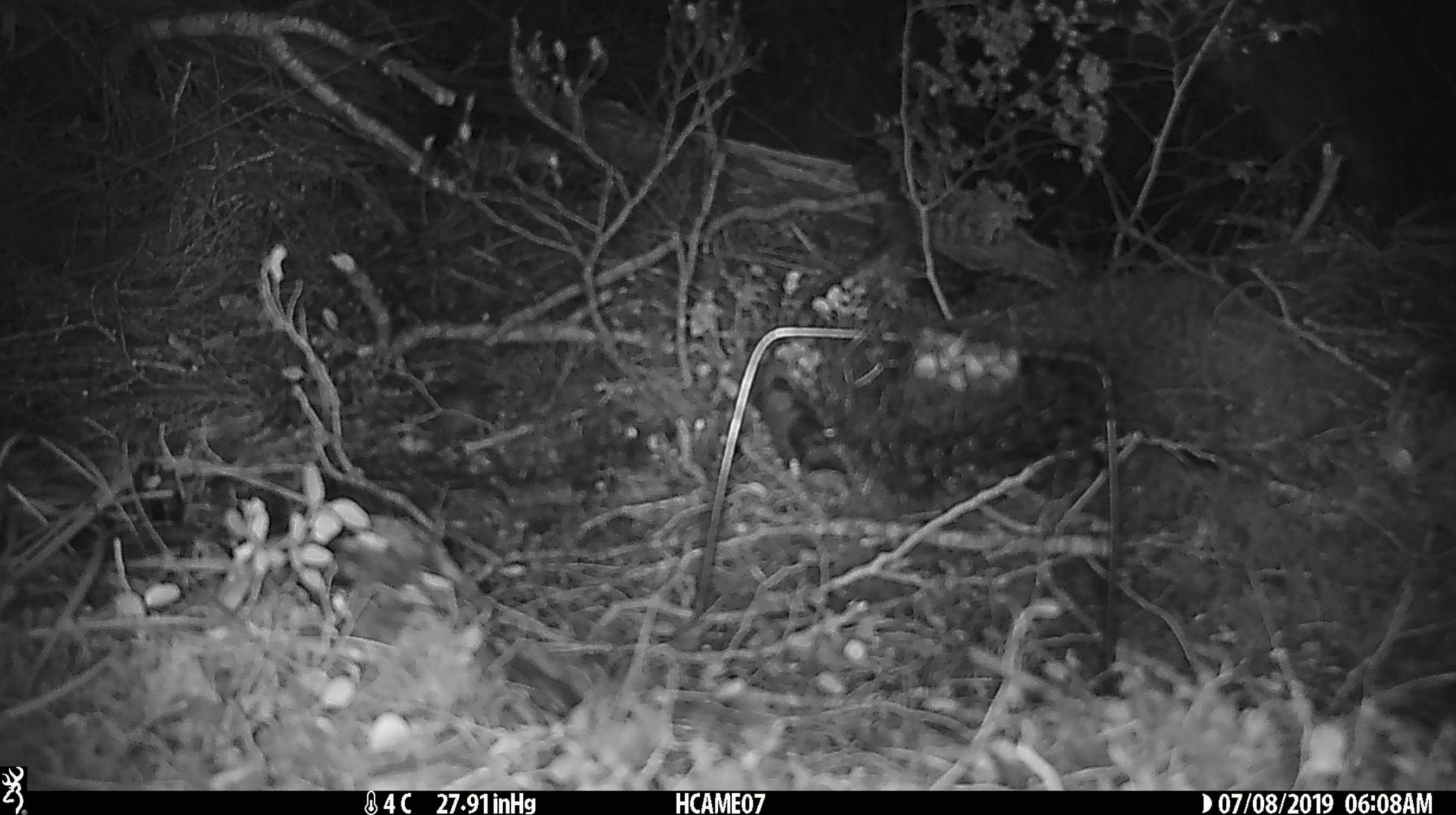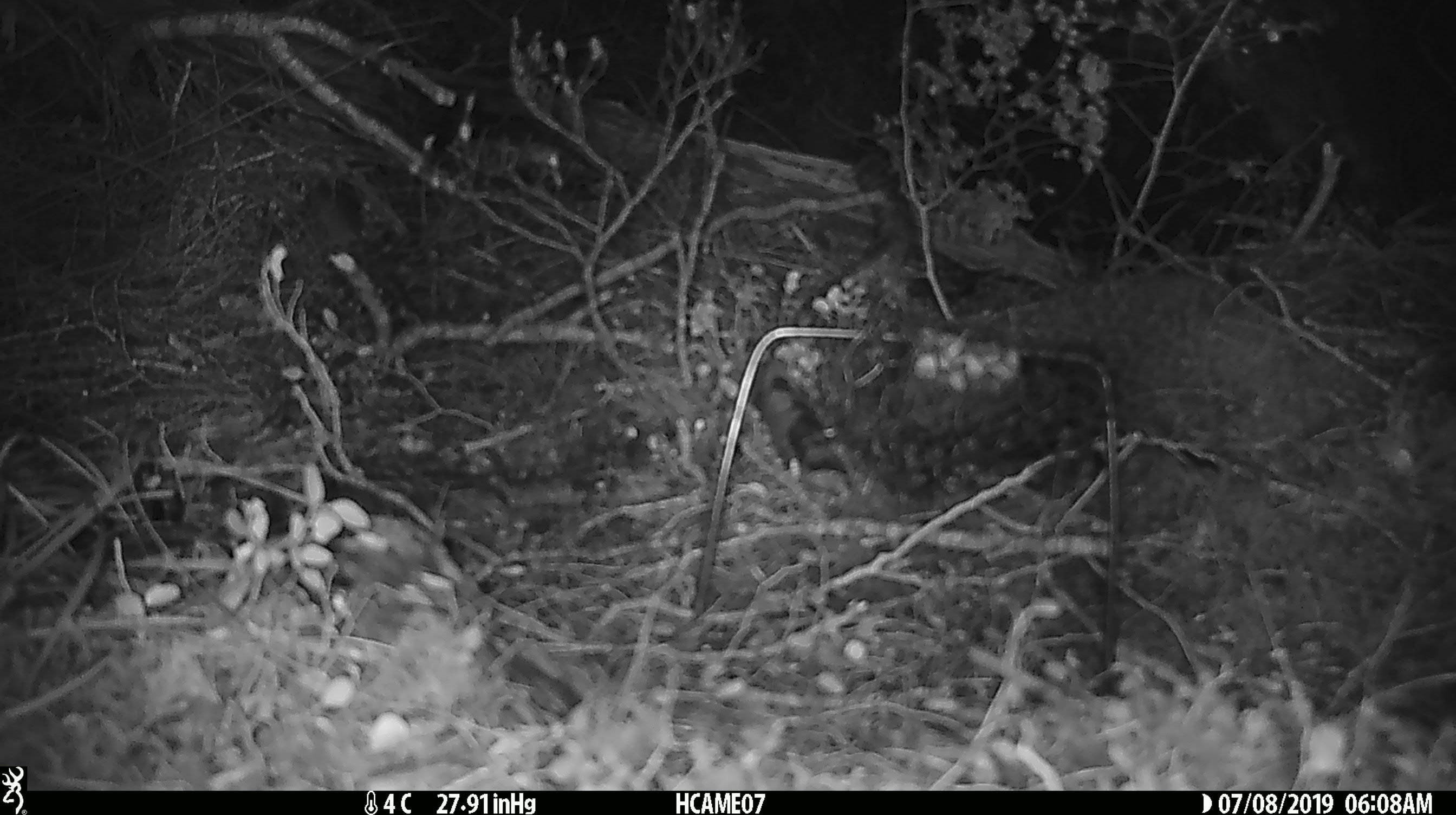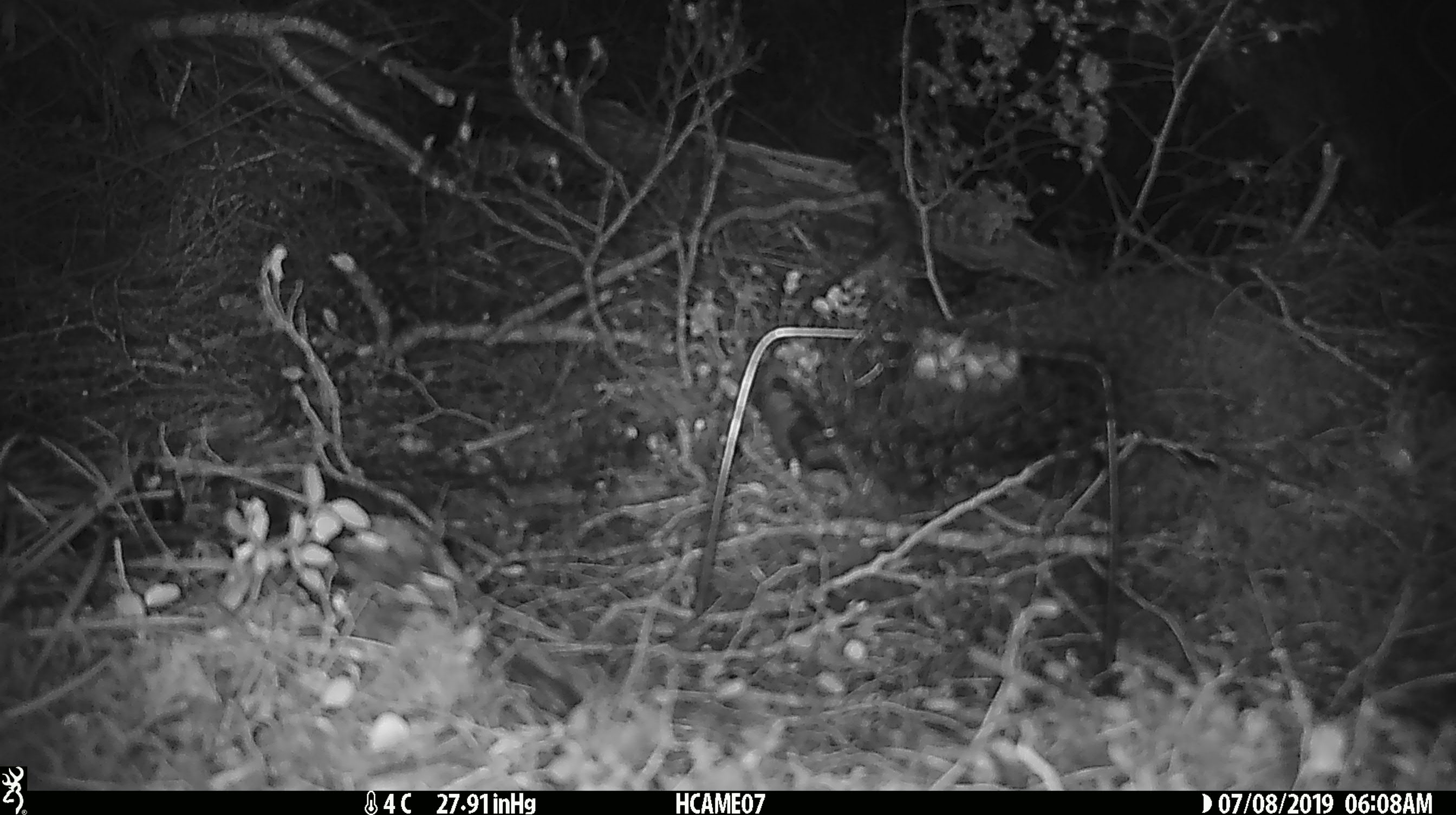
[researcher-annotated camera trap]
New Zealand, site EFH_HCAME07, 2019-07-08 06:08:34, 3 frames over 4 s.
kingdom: Animalia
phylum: Chordata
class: Mammalia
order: Rodentia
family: Muridae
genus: Rattus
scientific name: Rattus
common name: rat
Rat (Rattus).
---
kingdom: Animalia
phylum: Chordata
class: Mammalia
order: Rodentia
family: Muridae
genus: Mus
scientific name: Mus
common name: mouse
Mouse (Mus).